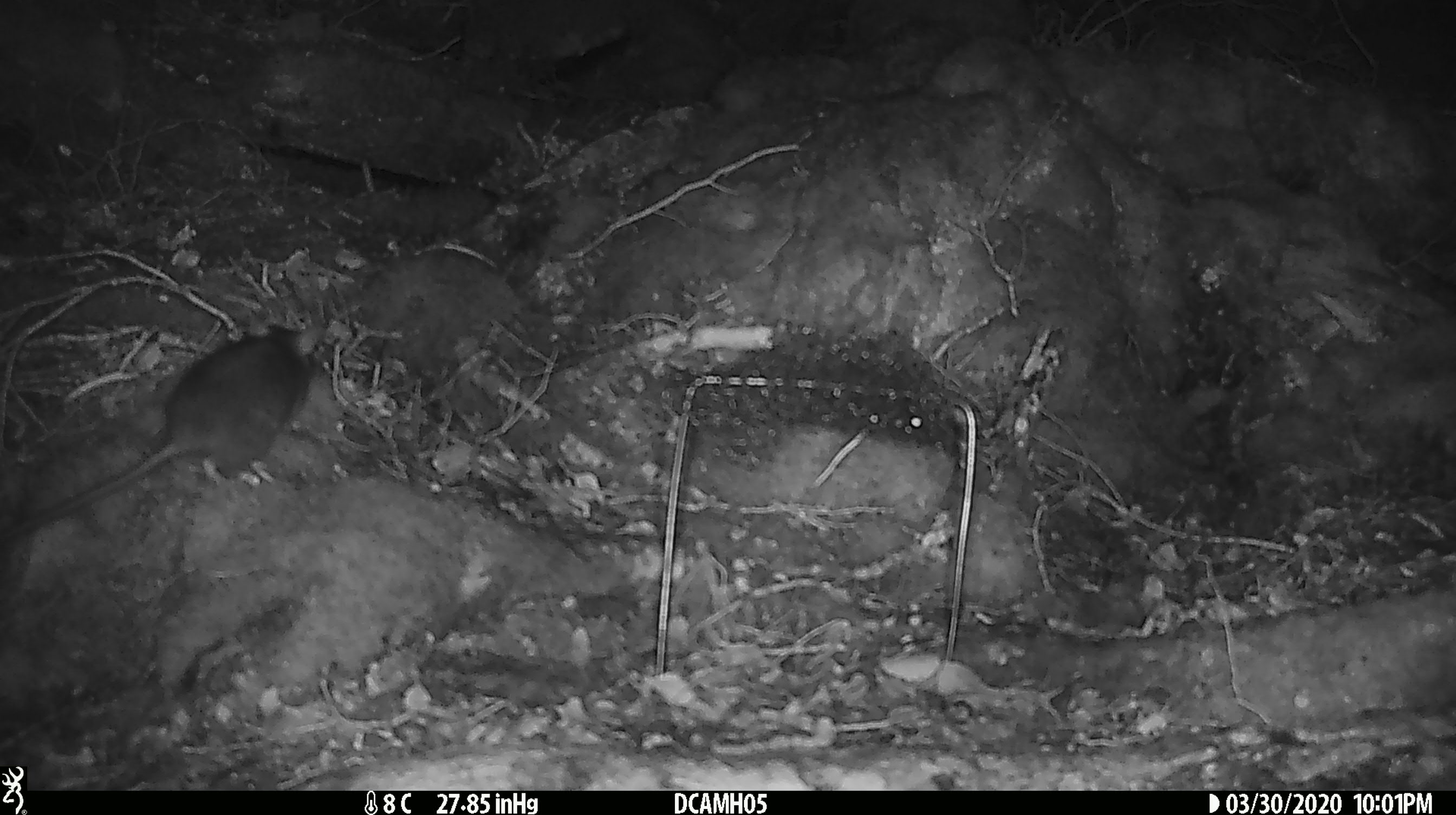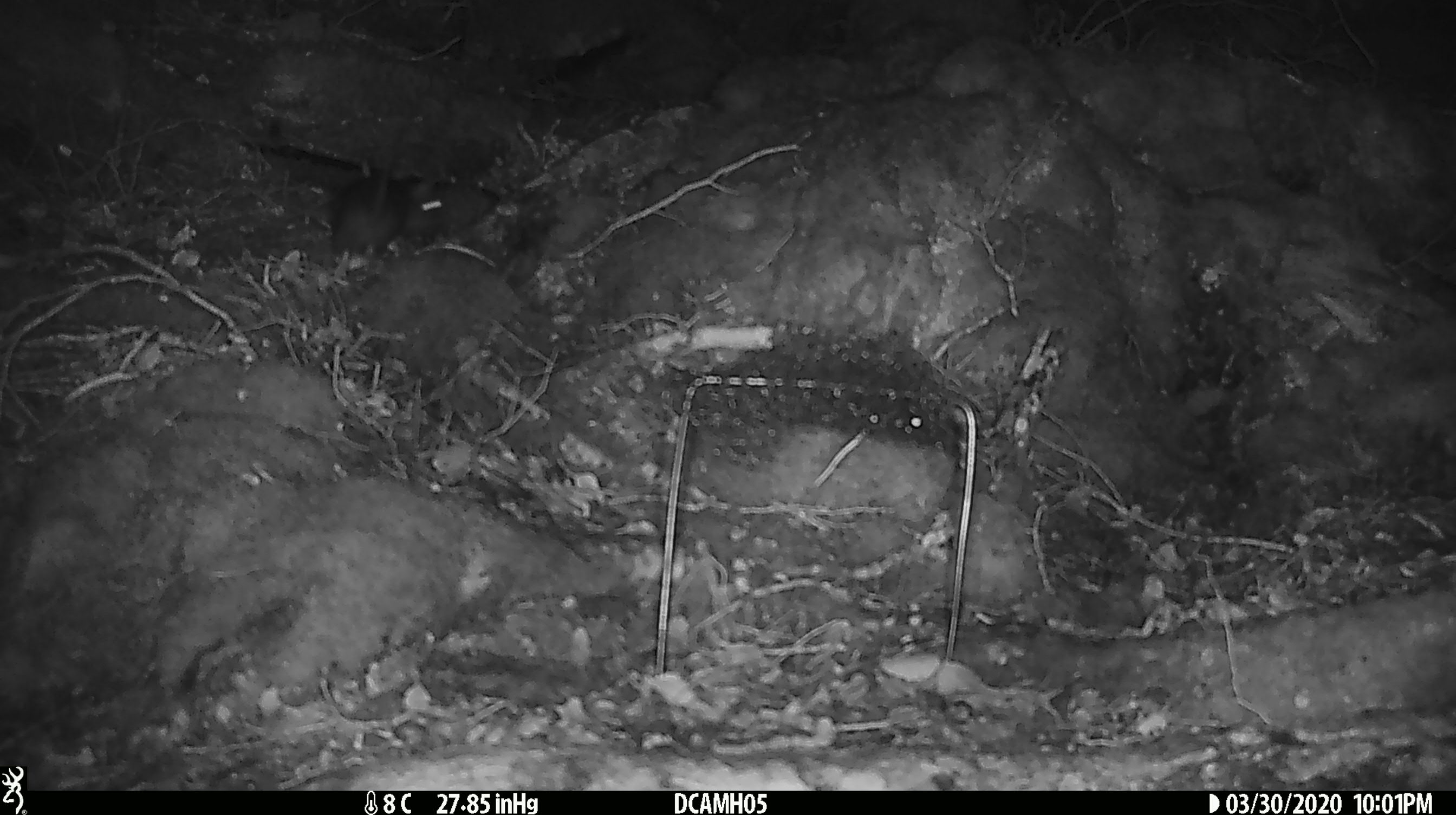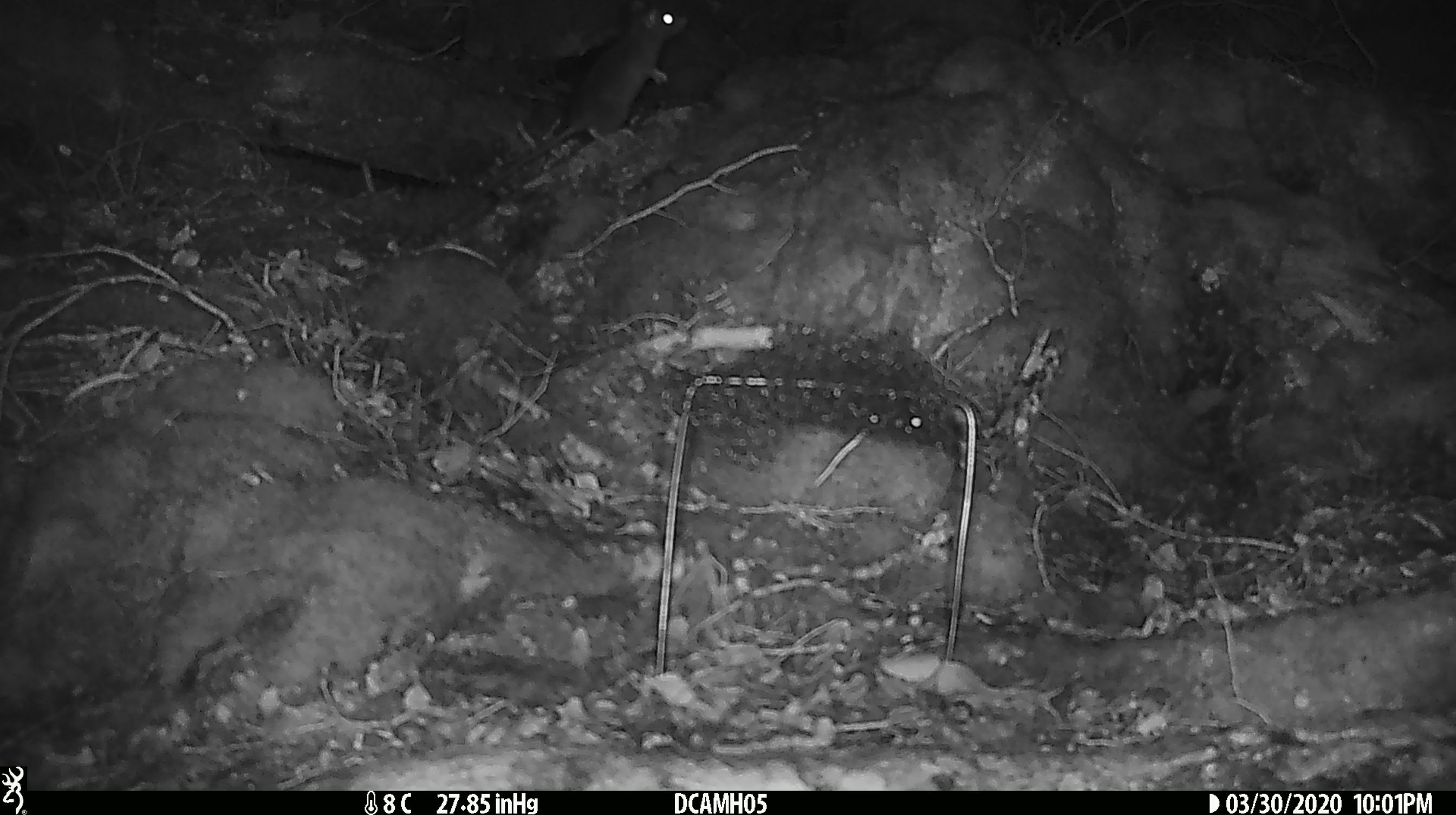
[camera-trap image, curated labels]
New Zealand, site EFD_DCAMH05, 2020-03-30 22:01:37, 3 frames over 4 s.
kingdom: Animalia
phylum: Chordata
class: Mammalia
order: Rodentia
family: Muridae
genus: Rattus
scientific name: Rattus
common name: rat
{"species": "rat (Rattus)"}